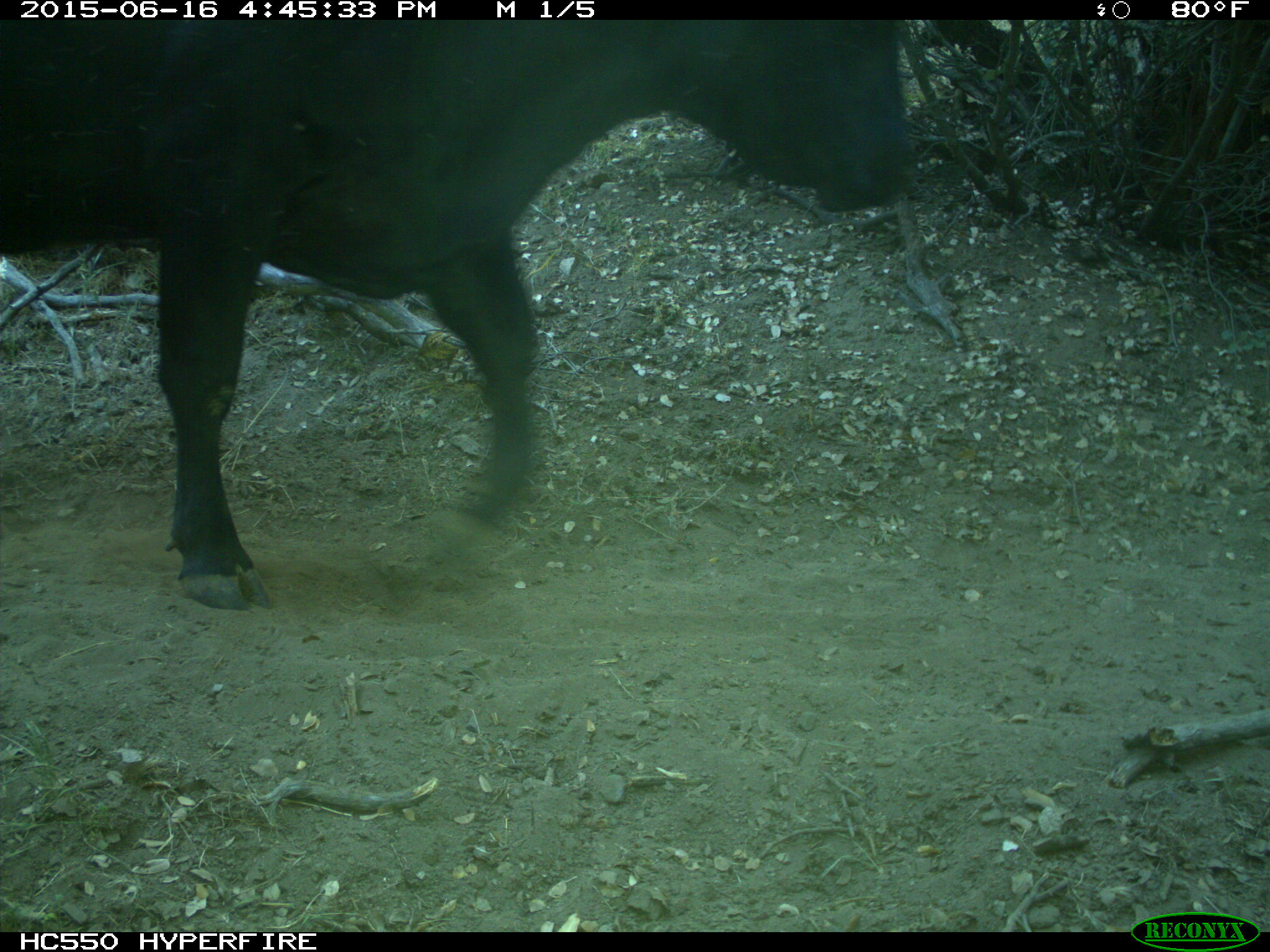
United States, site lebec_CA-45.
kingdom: Animalia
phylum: Chordata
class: Mammalia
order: Artiodactyla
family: Bovidae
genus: Bos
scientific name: Bos taurus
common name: domestic cow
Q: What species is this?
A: Bos taurus (domestic cow).